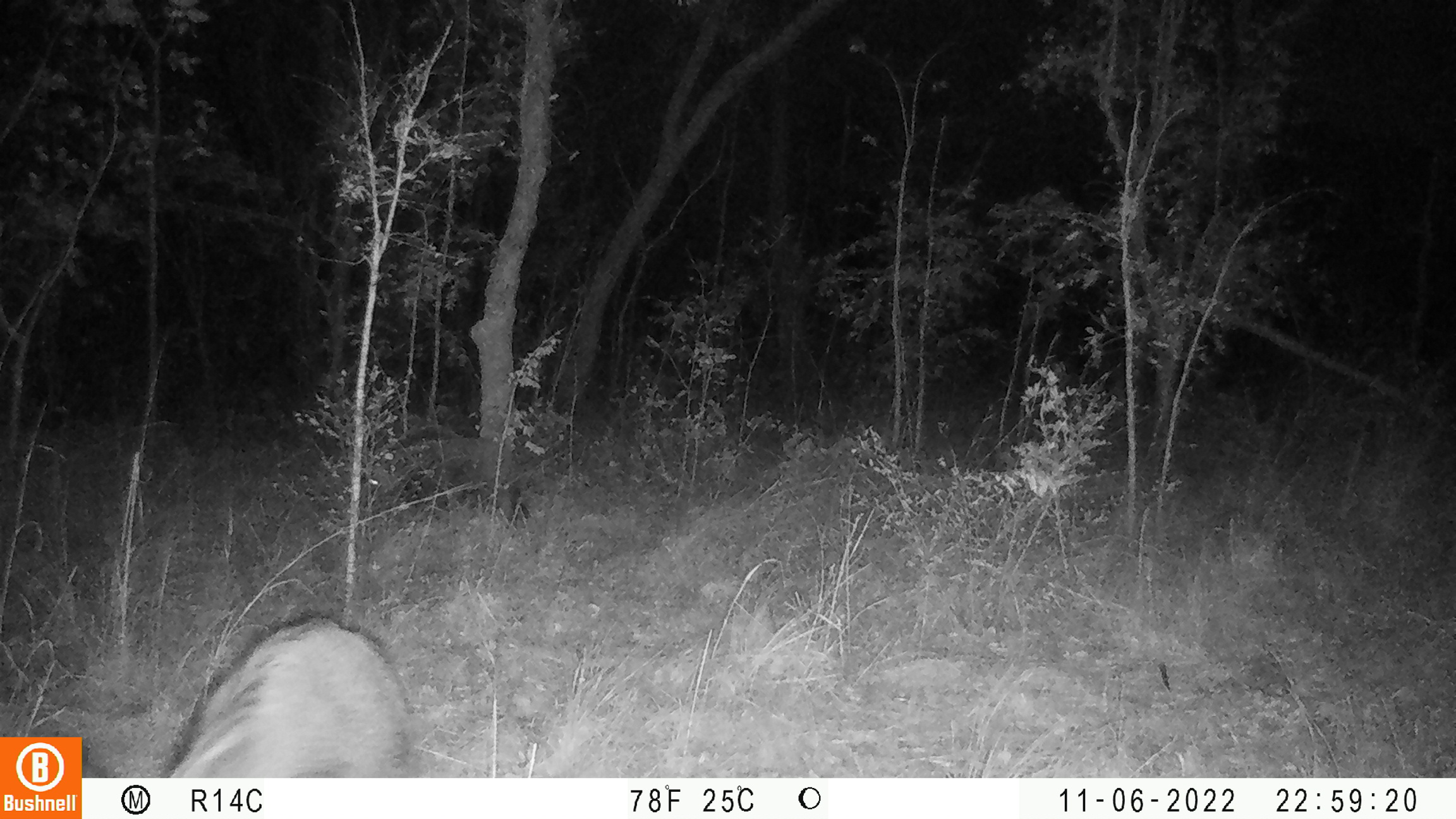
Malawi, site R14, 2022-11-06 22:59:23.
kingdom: Animalia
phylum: Chordata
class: Mammalia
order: Artiodactyla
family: Suidae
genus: Potamochoerus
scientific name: Potamochoerus larvatus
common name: bushpig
Bushpig (Potamochoerus larvatus), count 2.